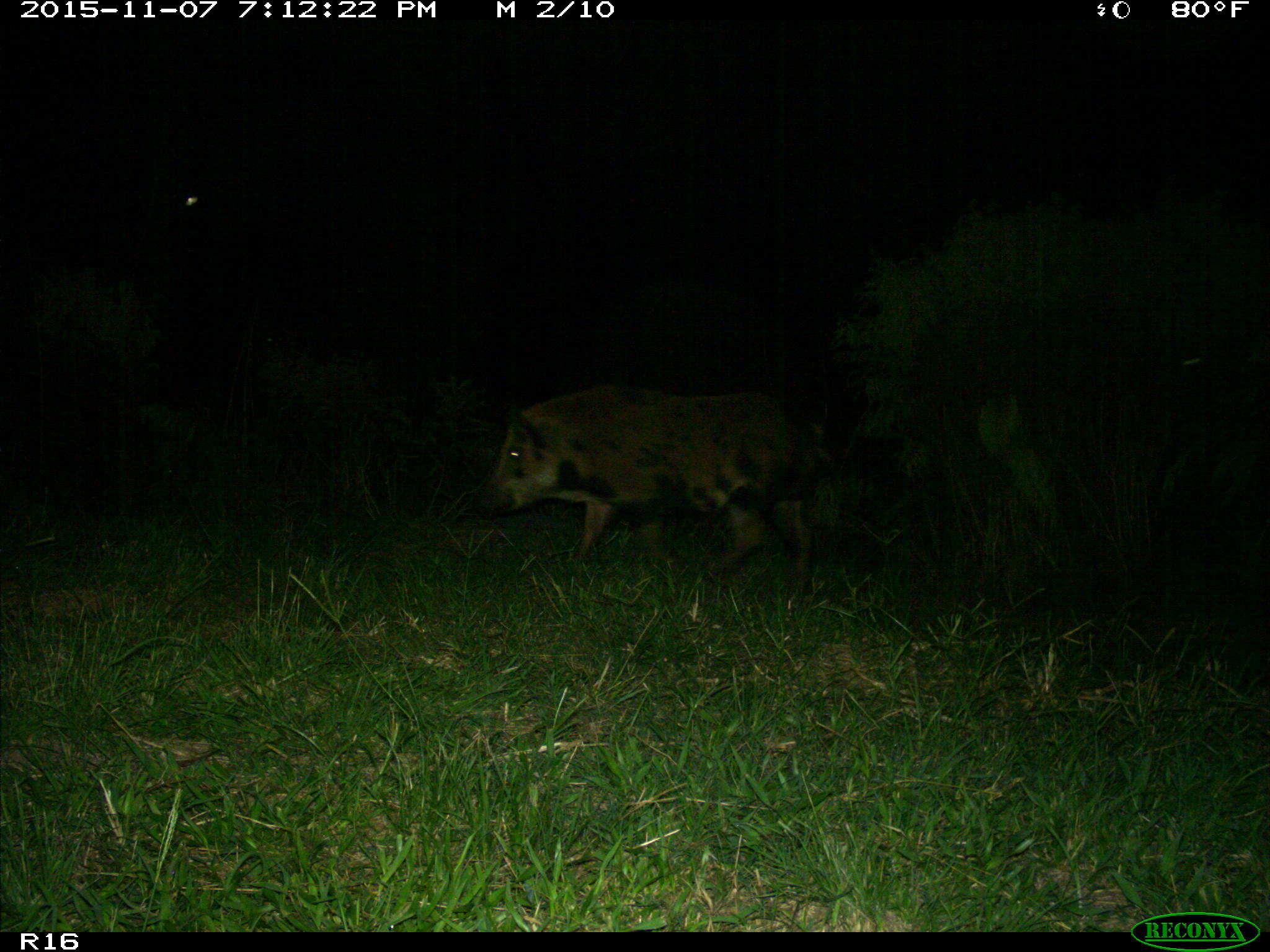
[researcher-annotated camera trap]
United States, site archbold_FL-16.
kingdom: Animalia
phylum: Chordata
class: Mammalia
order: Artiodactyla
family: Suidae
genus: Sus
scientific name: Sus scrofa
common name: wild boar